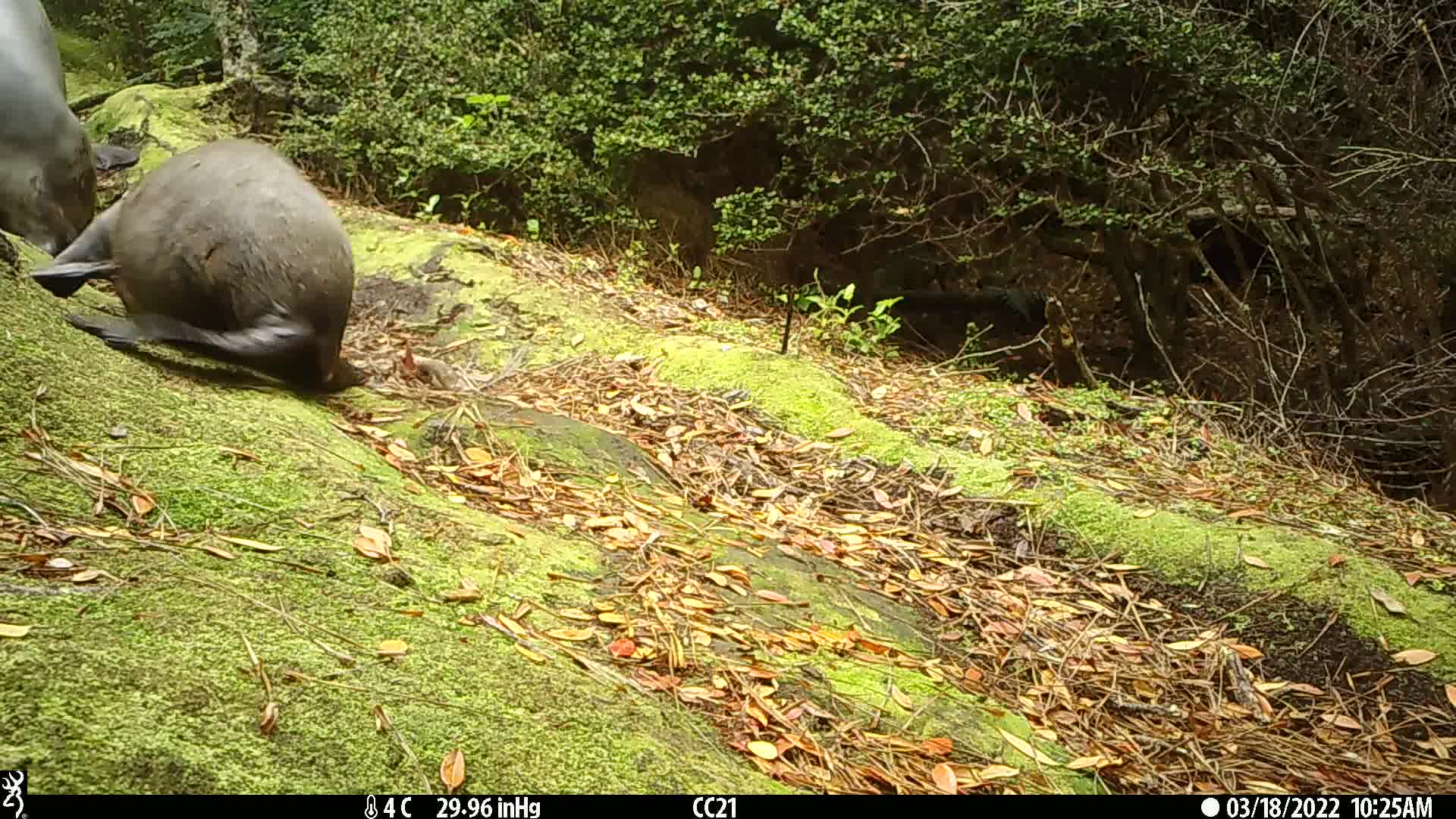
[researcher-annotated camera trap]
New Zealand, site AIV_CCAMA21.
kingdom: Animalia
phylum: Chordata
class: Mammalia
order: Carnivora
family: Otariidae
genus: Phocarctos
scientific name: Phocarctos hookeri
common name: new zealand sea lion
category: sealion